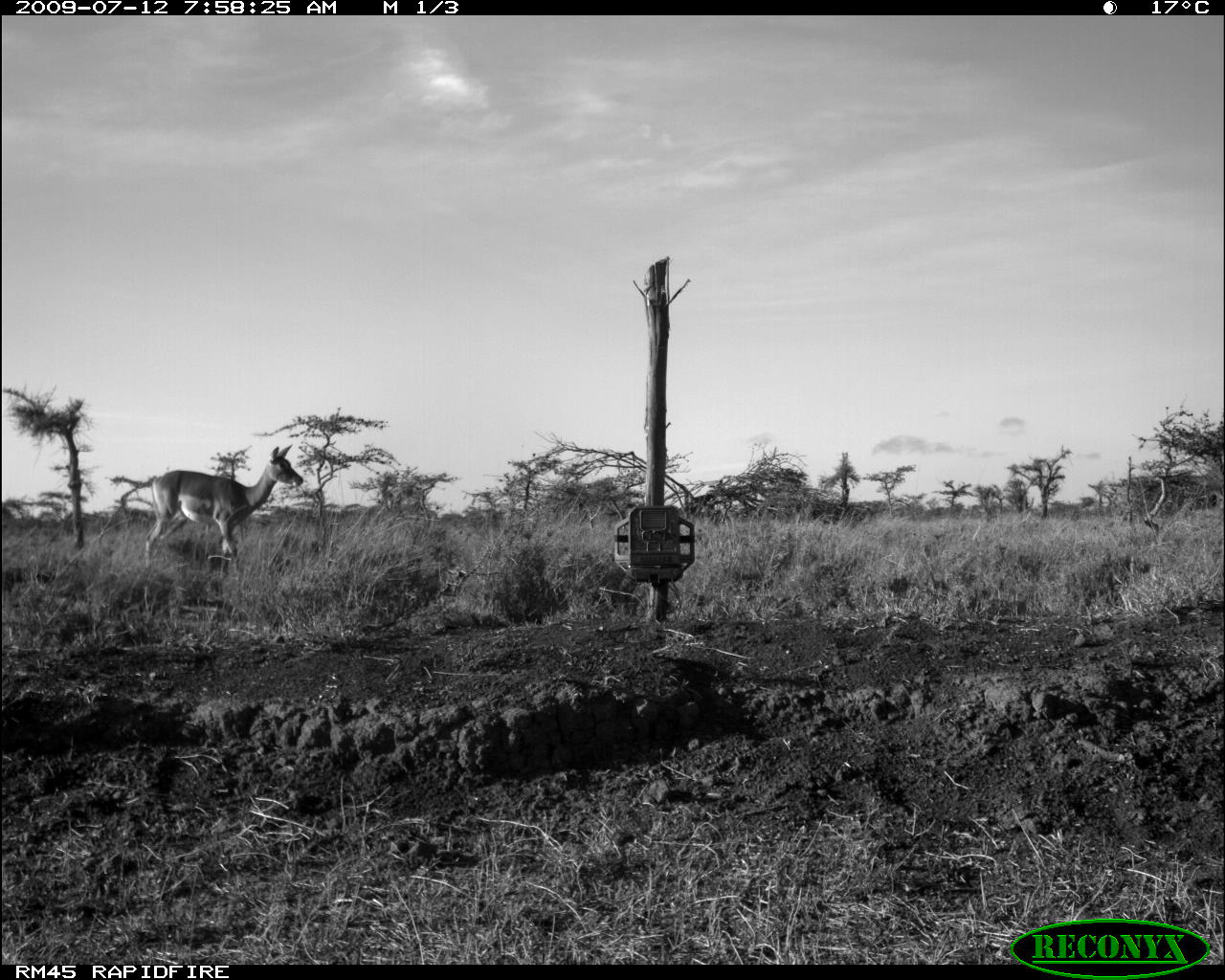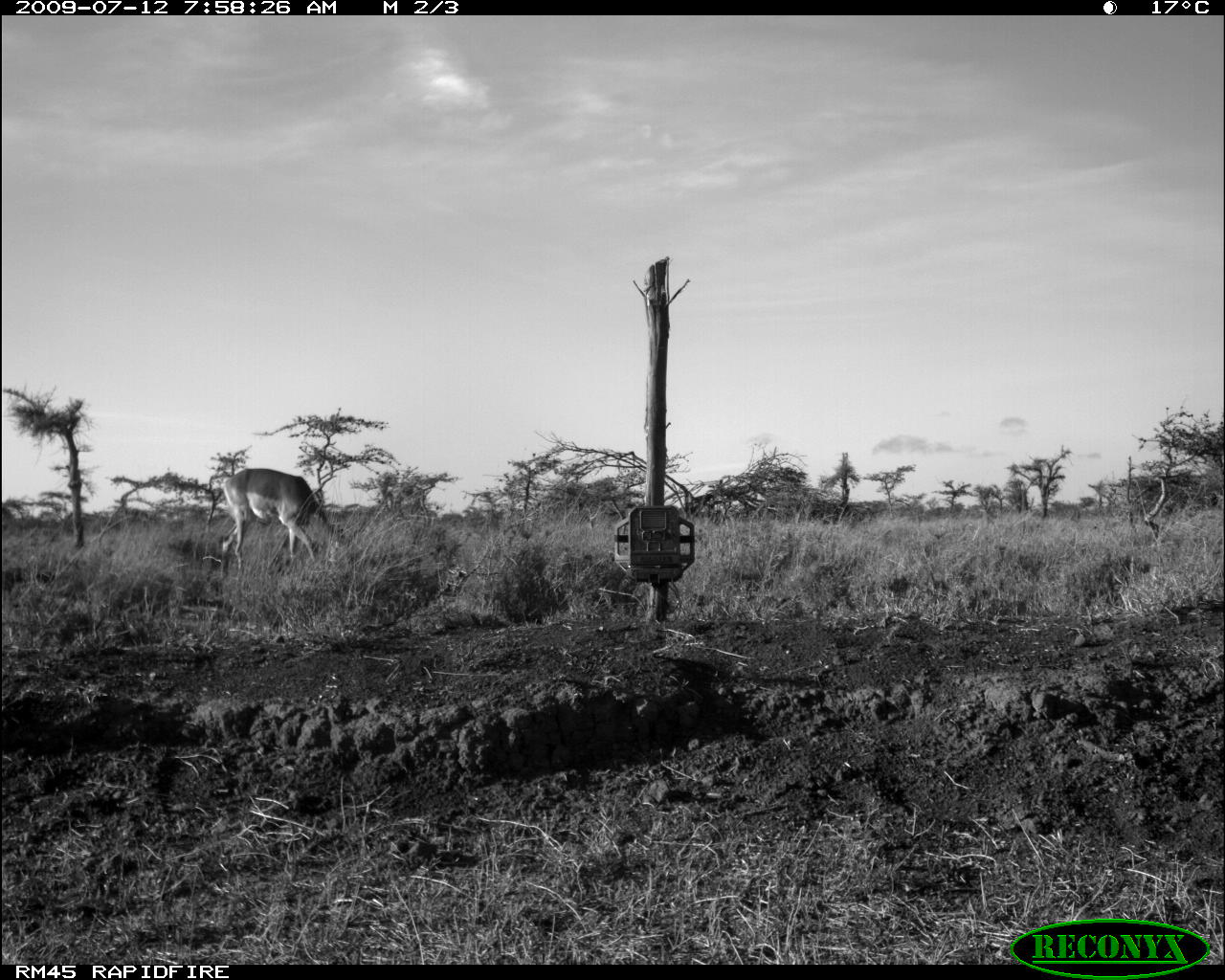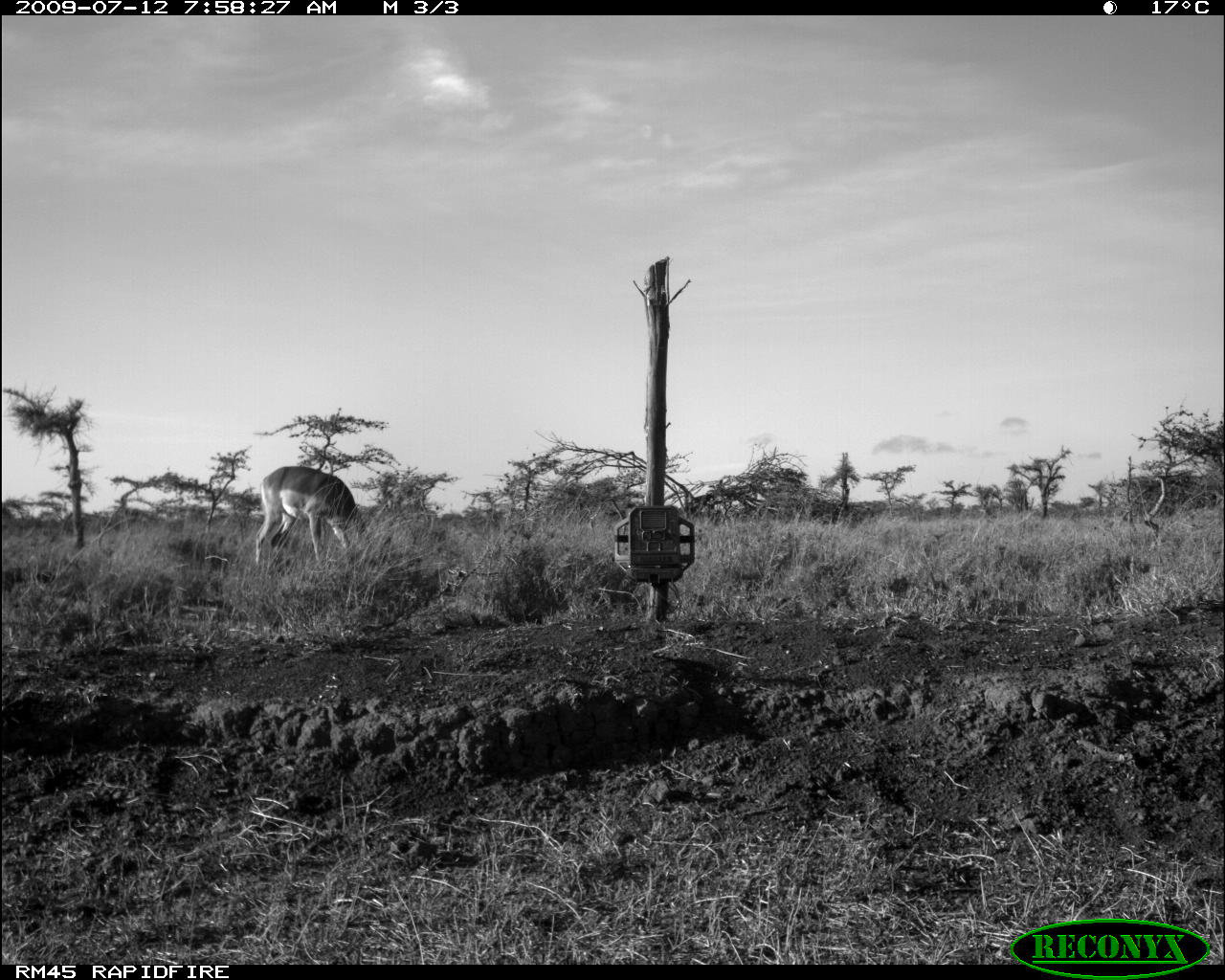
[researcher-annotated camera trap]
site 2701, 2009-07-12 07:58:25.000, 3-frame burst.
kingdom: Animalia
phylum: Chordata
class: Mammalia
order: Artiodactyla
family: Bovidae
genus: Aepyceros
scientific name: Aepyceros melampus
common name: impala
Aepyceros melampus (impala), count 1.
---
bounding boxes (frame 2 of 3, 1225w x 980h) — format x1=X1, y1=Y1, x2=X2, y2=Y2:
aepyceros melampus: x1=217, y1=467, x2=346, y2=581